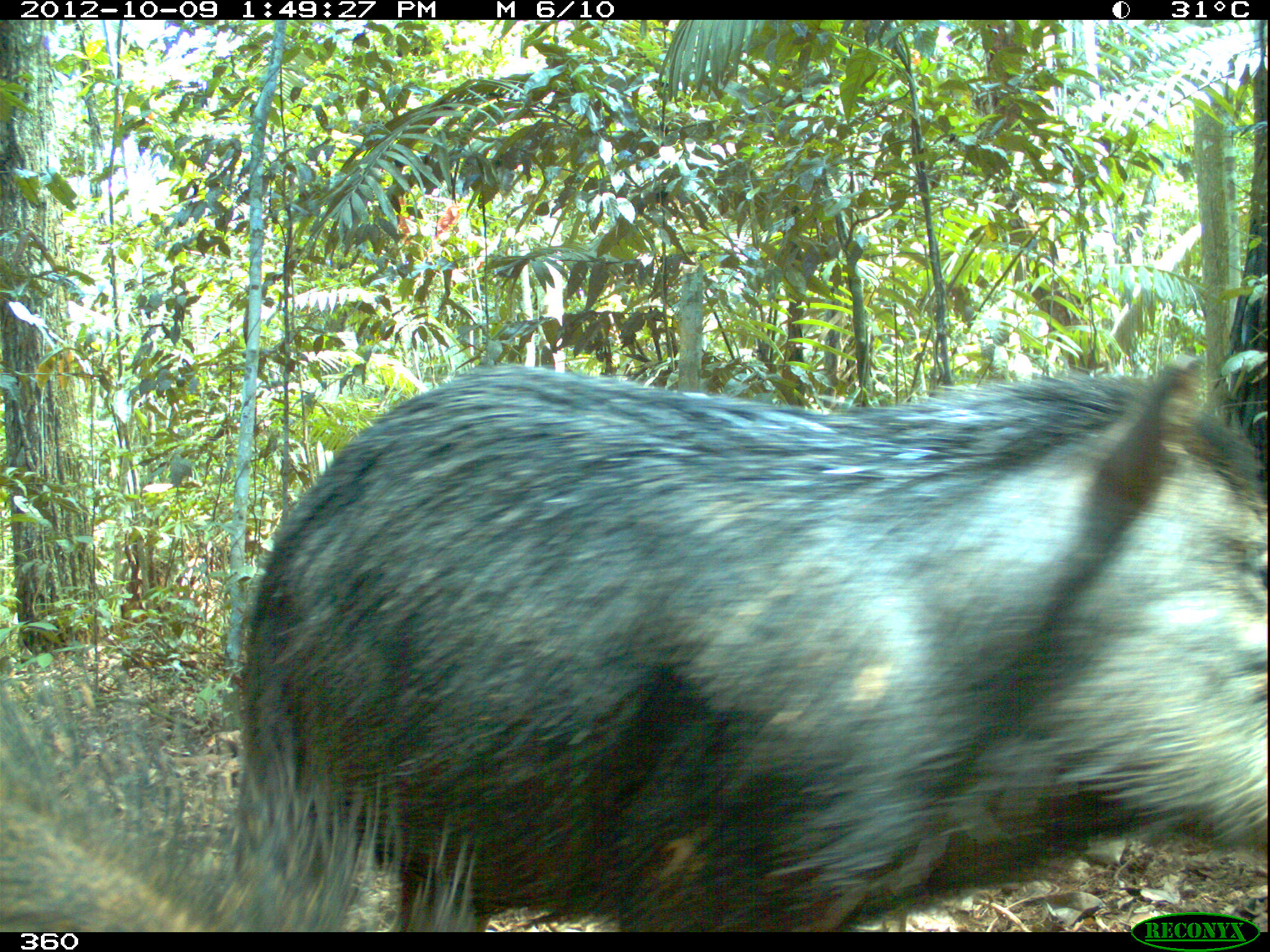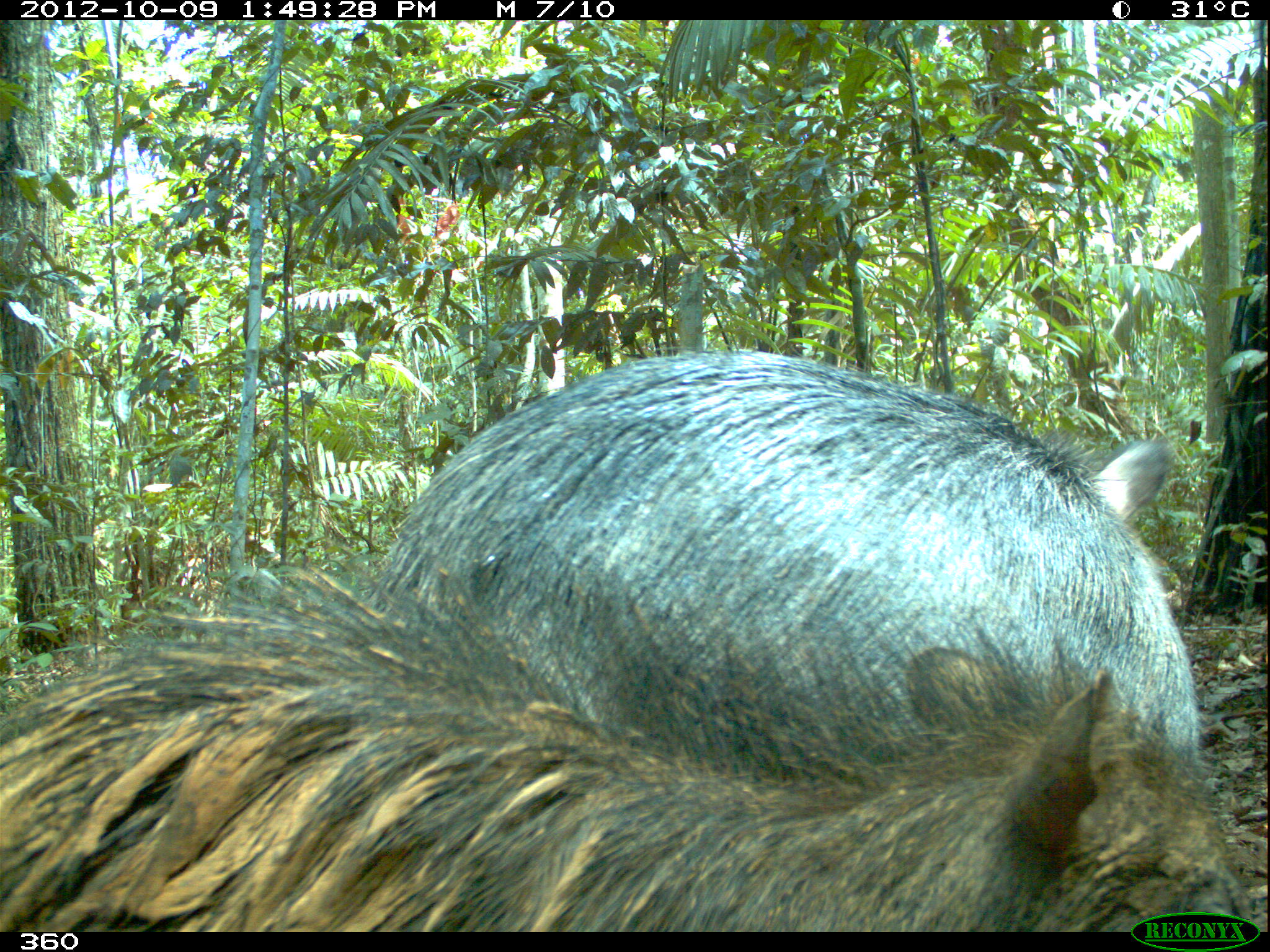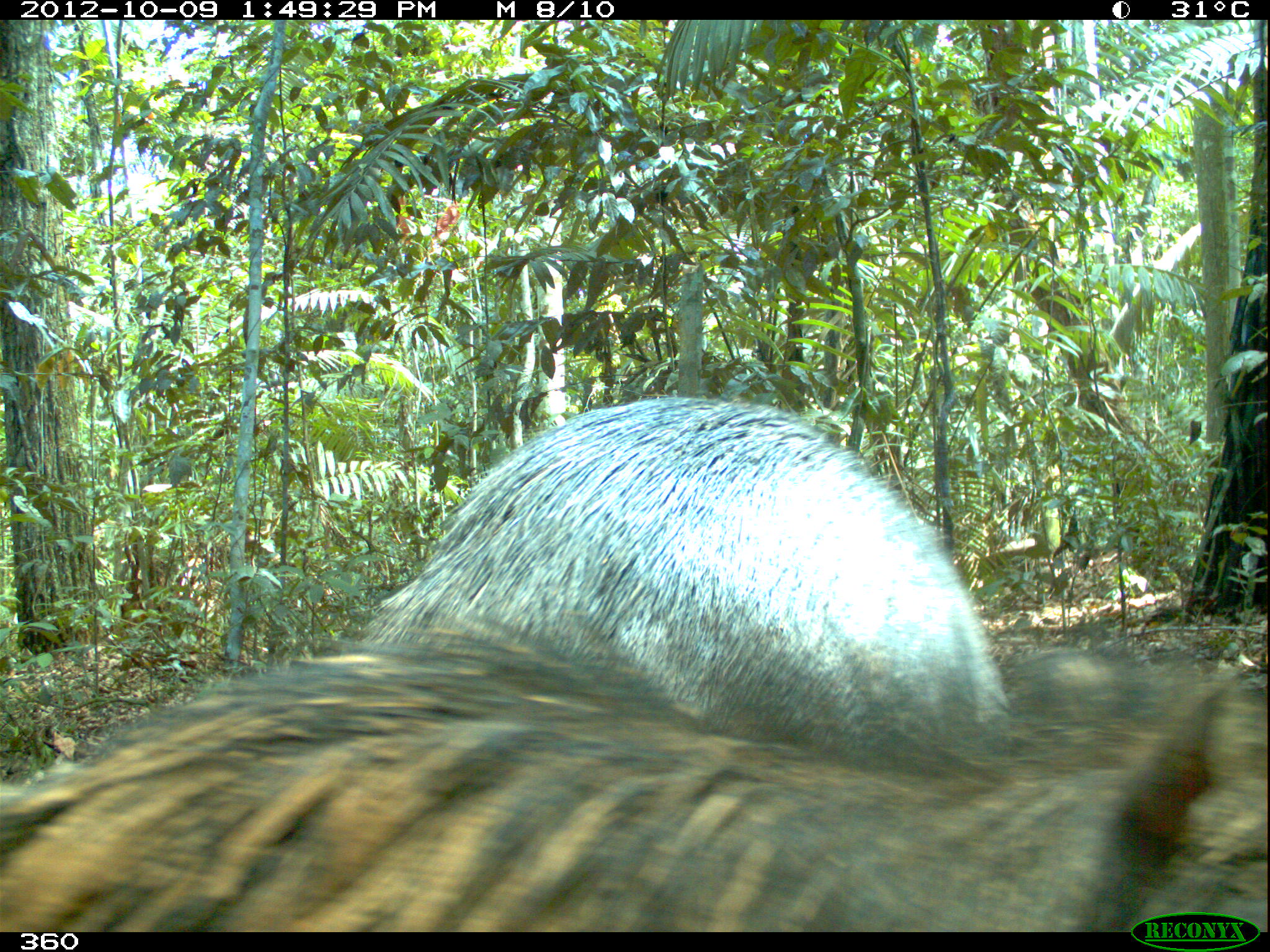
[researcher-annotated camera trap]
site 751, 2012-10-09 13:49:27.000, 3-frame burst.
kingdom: Animalia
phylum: Chordata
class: Mammalia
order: Artiodactyla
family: Tayassuidae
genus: Tayassu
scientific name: Tayassu pecari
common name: white-lipped peccary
Tayassu pecari (white-lipped peccary).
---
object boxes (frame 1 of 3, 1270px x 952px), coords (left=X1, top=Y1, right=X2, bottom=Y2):
tayassu pecari: (left=222, top=349, right=1270, bottom=930); (left=0, top=667, right=491, bottom=928)